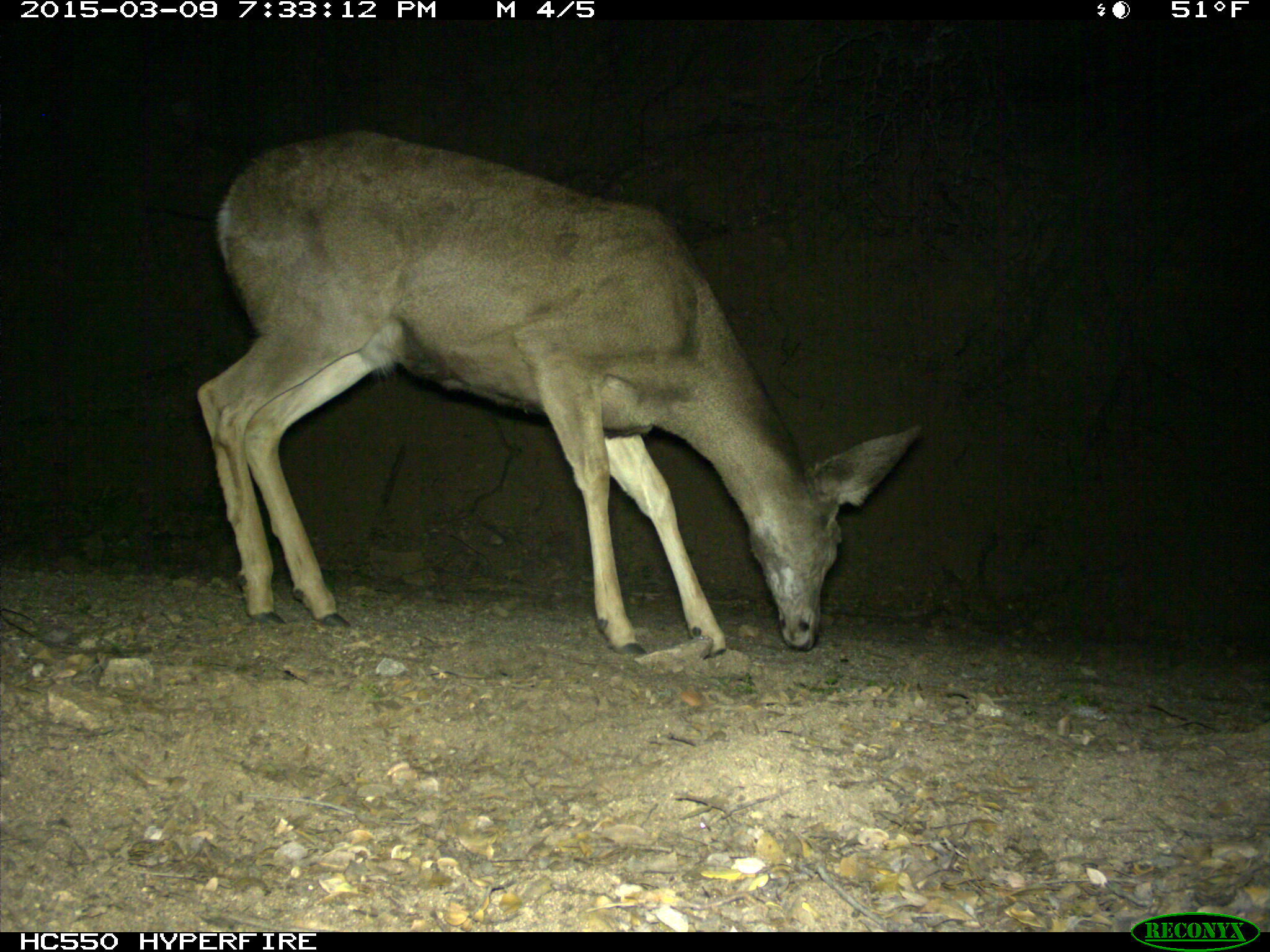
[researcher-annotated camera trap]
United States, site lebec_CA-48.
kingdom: Animalia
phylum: Chordata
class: Mammalia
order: Artiodactyla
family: Cervidae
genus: Odocoileus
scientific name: Odocoileus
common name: deer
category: unidentified deer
Unidentified deer (deer) (Odocoileus).